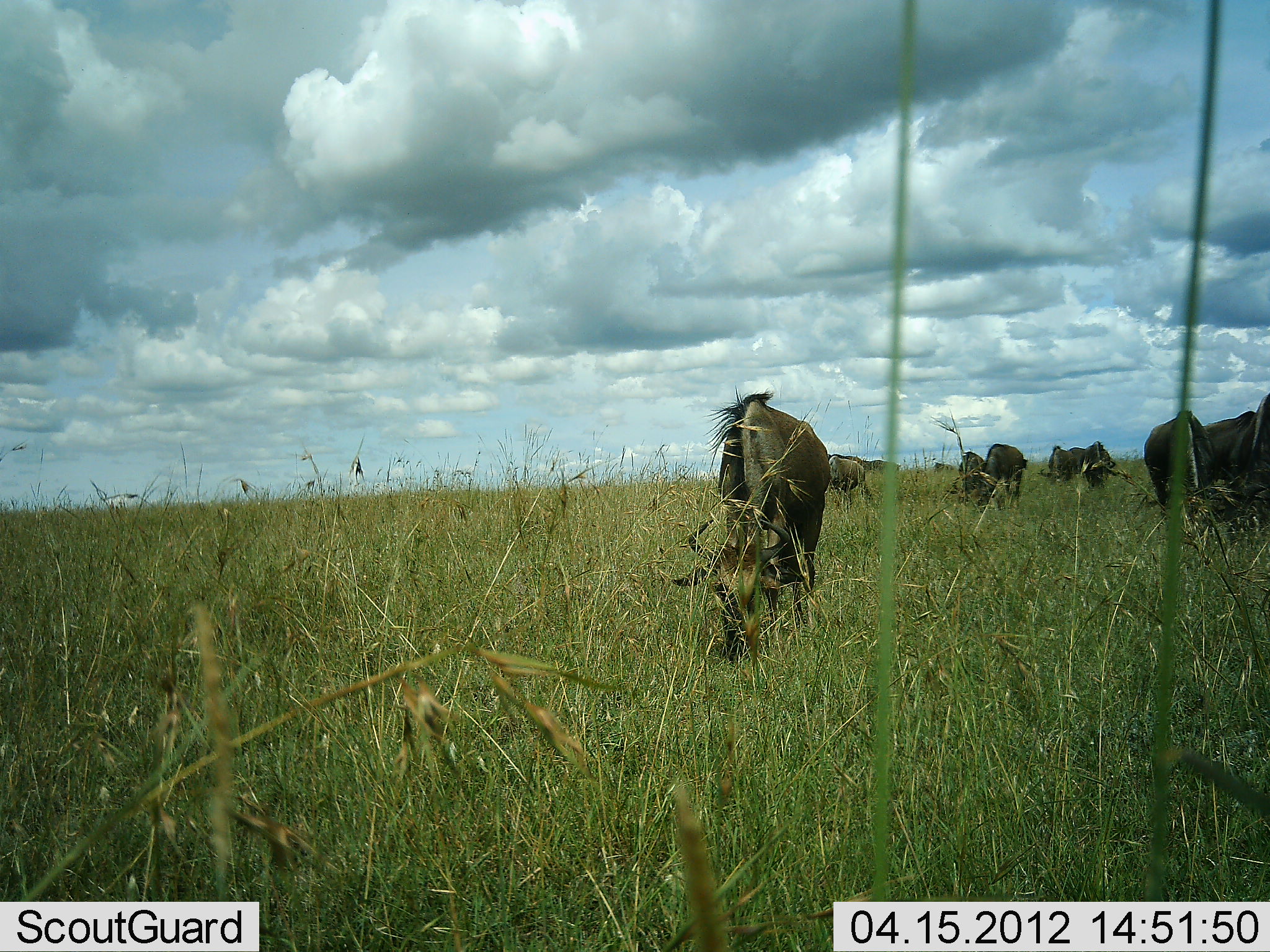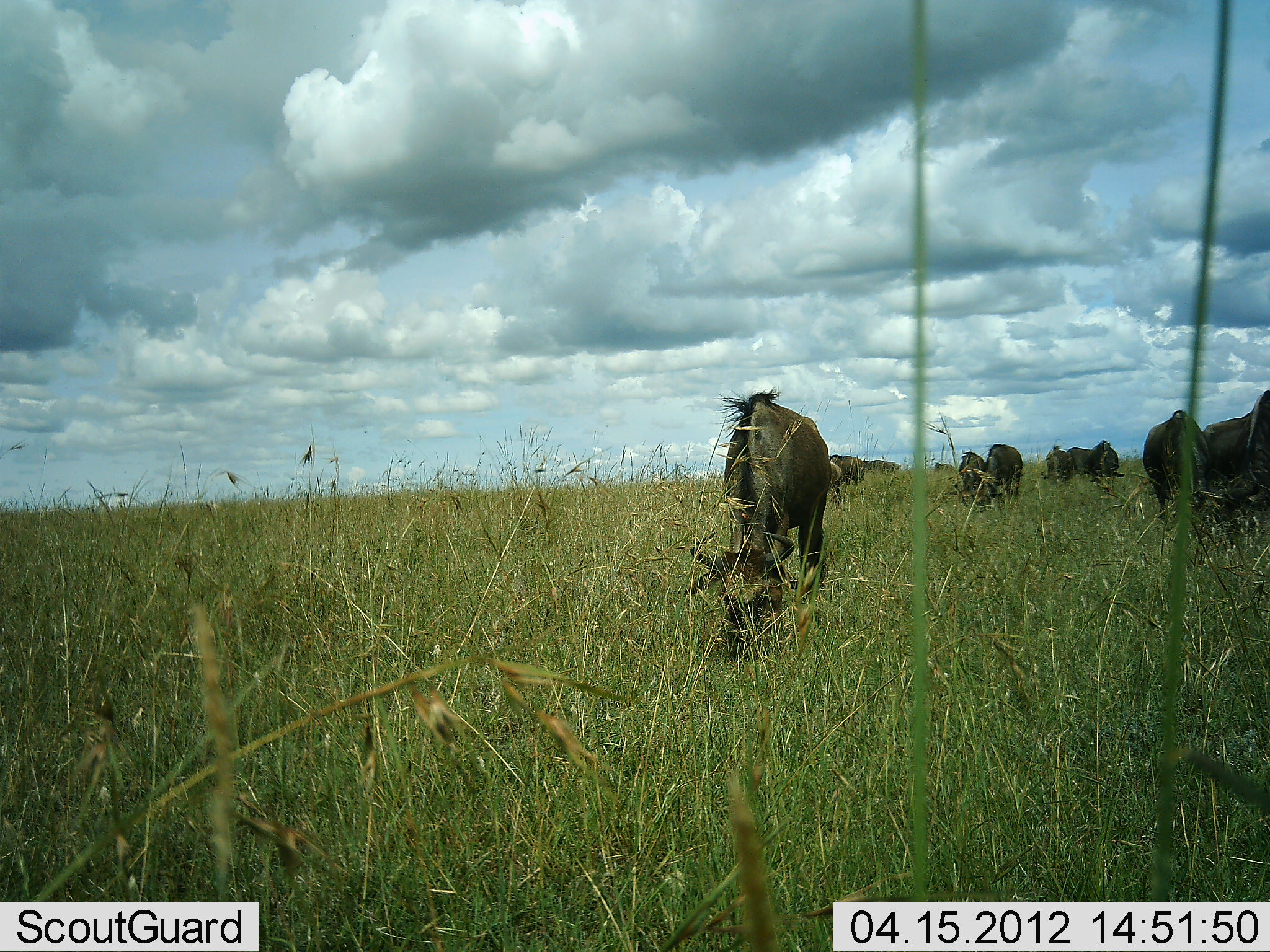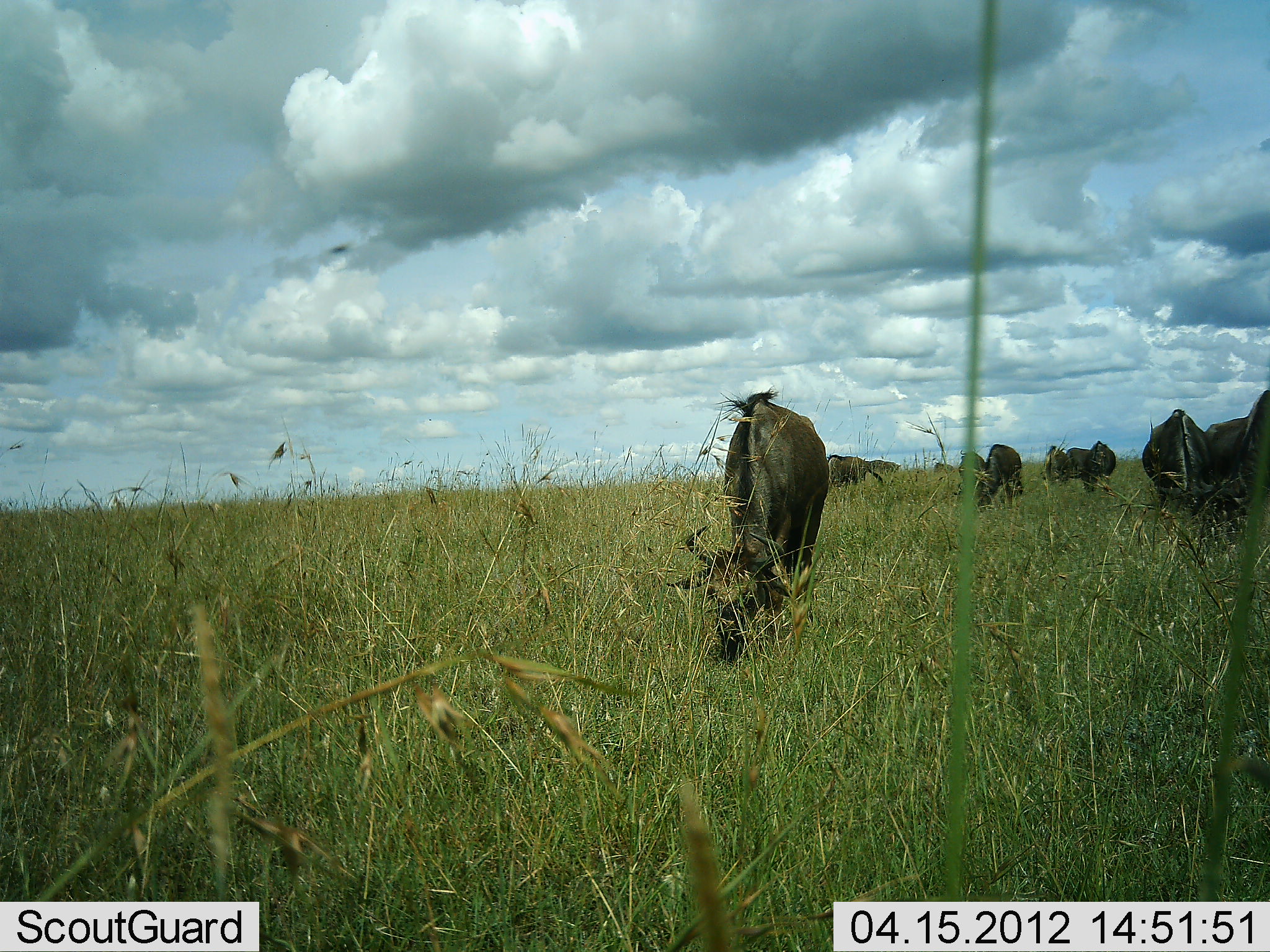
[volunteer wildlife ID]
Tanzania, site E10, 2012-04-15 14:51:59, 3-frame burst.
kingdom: Animalia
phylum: Chordata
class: Mammalia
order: Artiodactyla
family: Bovidae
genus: Connochaetes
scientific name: Connochaetes taurinus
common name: blue wildebeest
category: wildebeest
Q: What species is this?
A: Wildebeest (blue wildebeest) (Connochaetes taurinus).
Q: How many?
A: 9.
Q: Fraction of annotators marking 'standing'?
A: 35%.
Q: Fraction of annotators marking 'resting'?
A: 5%.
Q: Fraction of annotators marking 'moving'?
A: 0%.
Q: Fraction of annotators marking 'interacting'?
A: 0%.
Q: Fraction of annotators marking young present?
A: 5%.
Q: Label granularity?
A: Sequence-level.